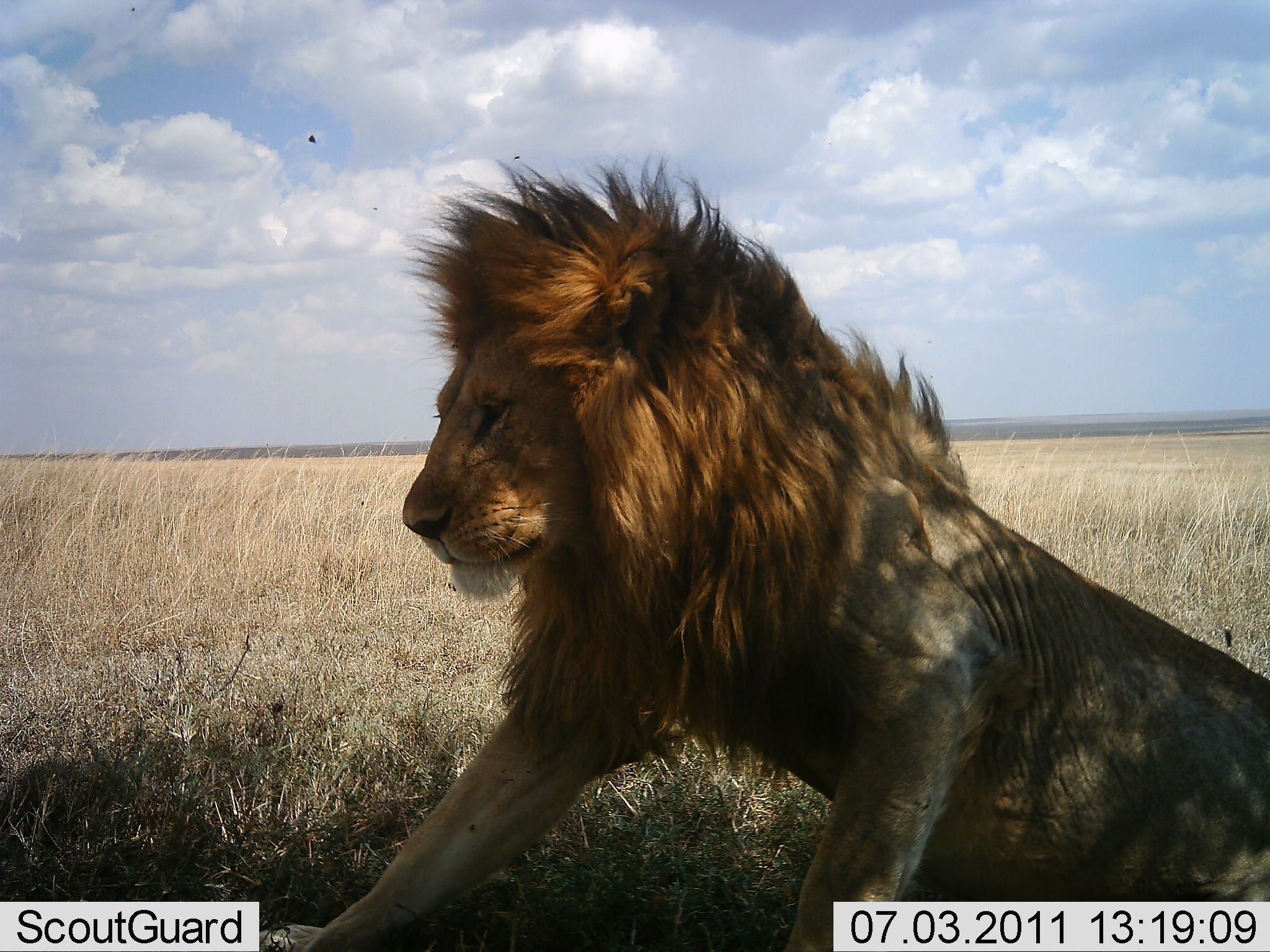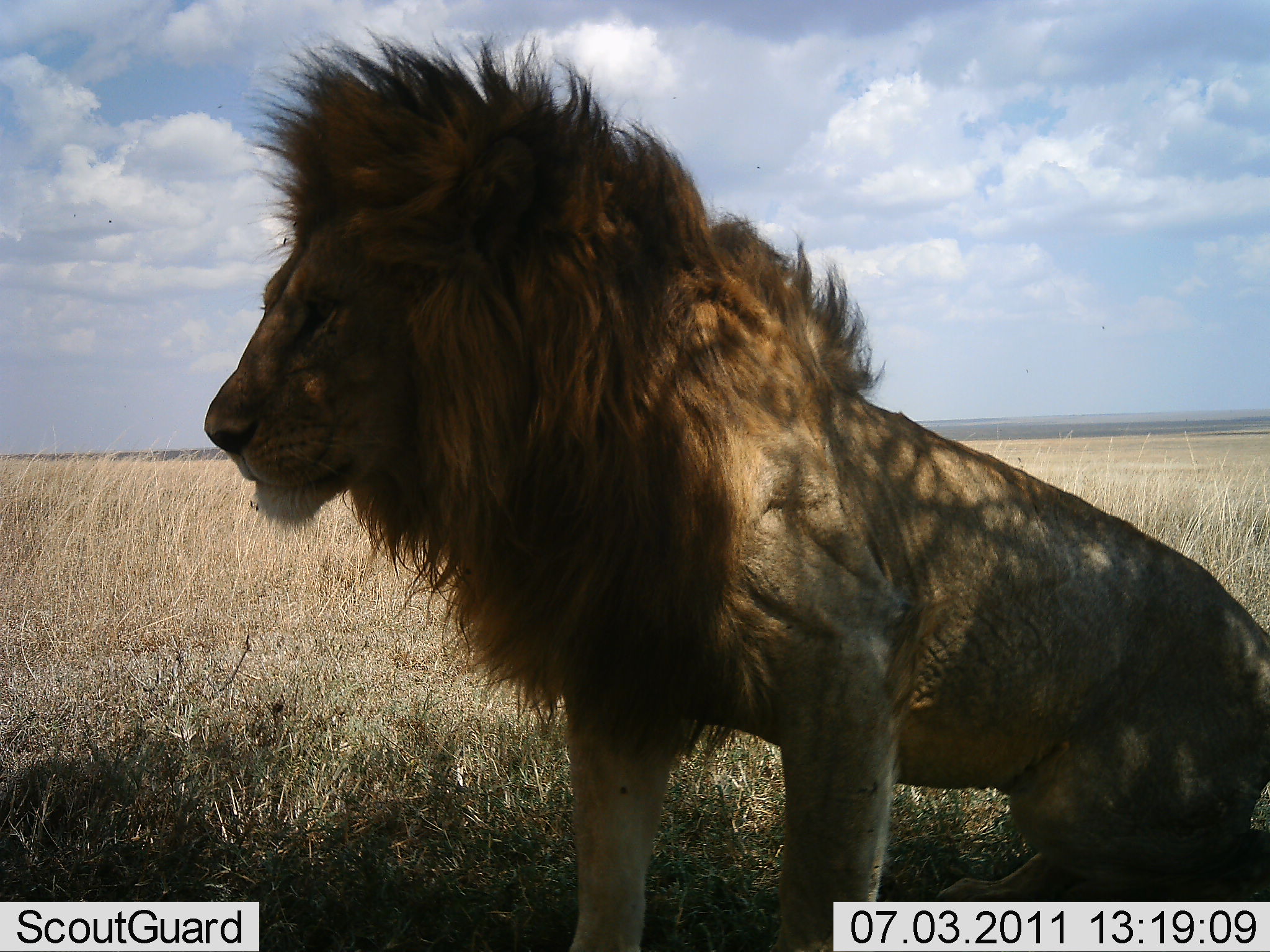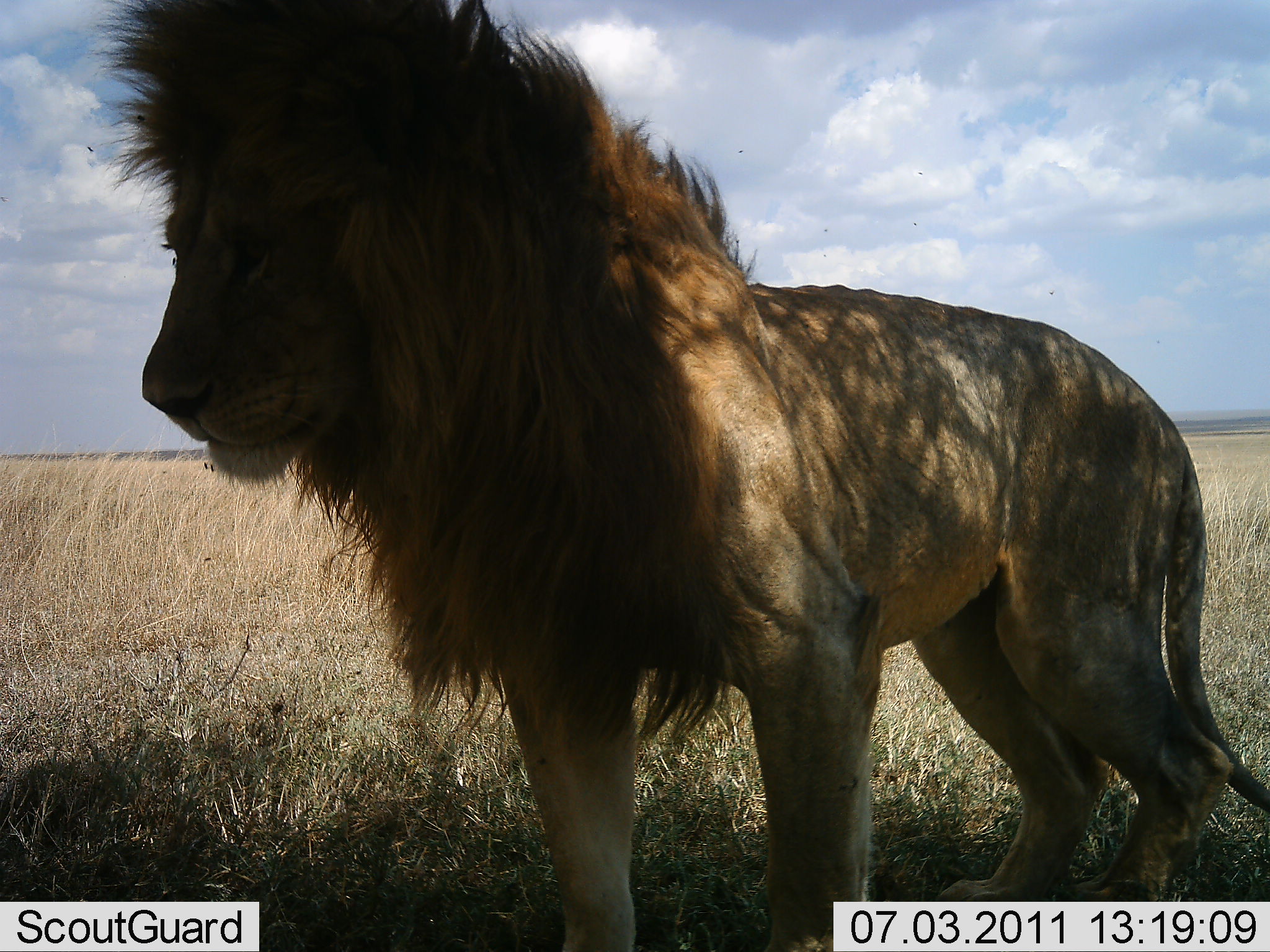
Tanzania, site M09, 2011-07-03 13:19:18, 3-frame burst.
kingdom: Animalia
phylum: Chordata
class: Mammalia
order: Carnivora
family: Felidae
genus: Panthera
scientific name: Panthera leo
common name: lion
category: lionmale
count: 1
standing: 15%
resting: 62%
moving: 46%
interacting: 0%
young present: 0%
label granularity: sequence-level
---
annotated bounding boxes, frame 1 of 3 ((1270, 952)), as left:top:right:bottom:
animal: 254:155:1270:952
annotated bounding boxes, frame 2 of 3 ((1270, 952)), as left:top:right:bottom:
animal: 204:25:1270:950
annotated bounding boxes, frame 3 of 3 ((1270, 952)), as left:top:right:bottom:
animal: 105:0:1269:951